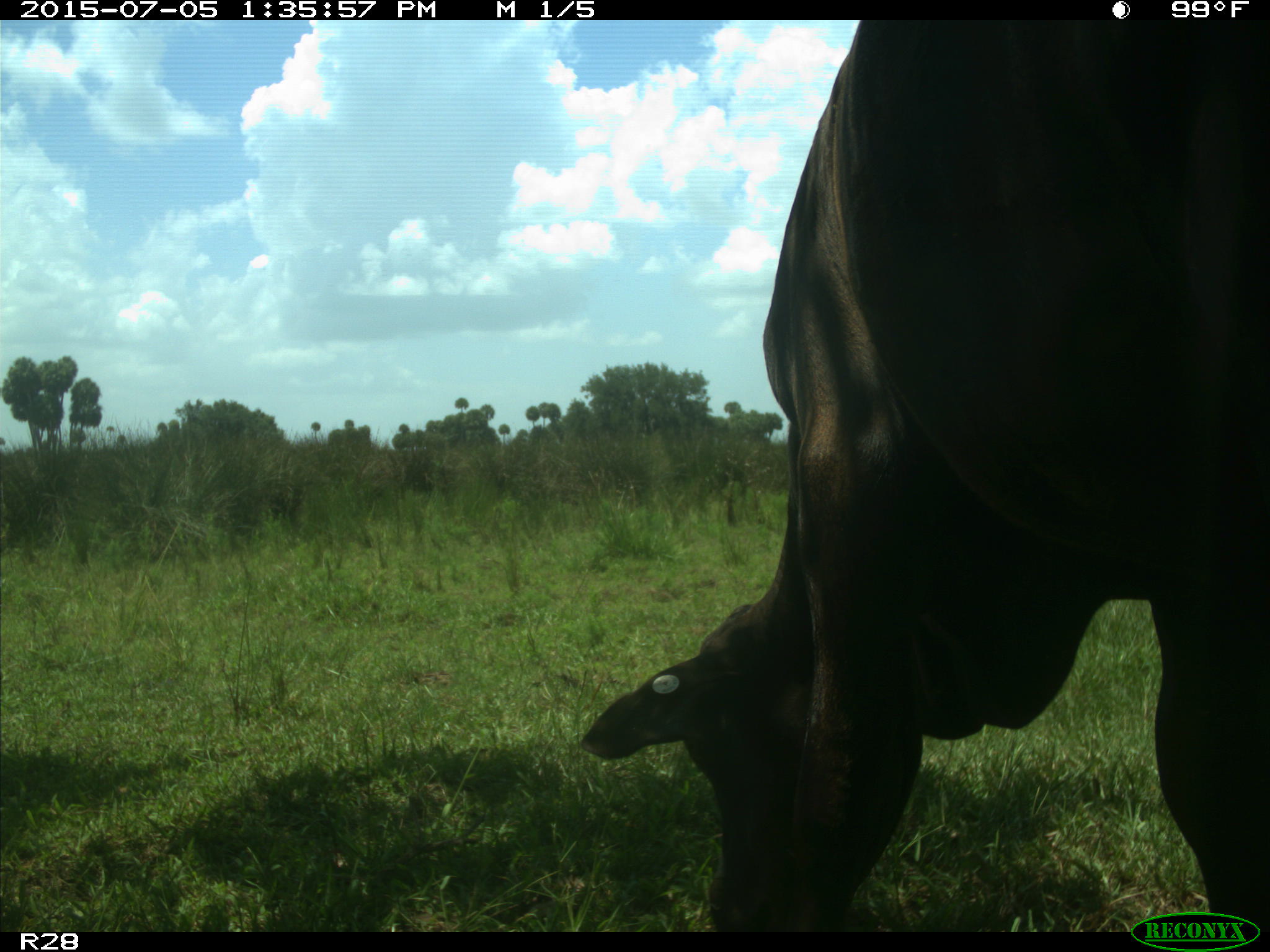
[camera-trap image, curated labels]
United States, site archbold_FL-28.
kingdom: Animalia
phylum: Chordata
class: Mammalia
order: Artiodactyla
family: Bovidae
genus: Bos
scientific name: Bos taurus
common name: domestic cow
Bos taurus (domestic cow).